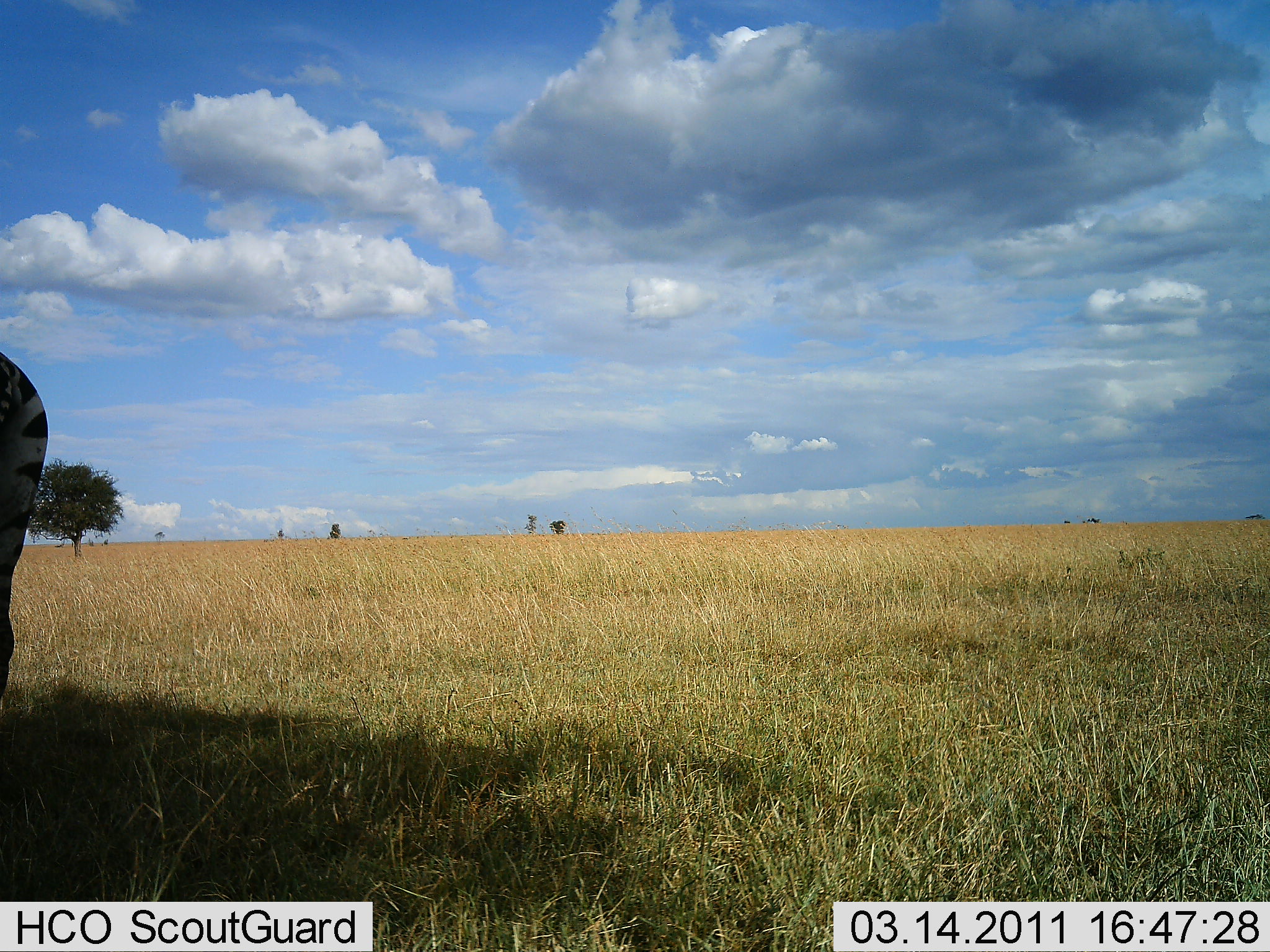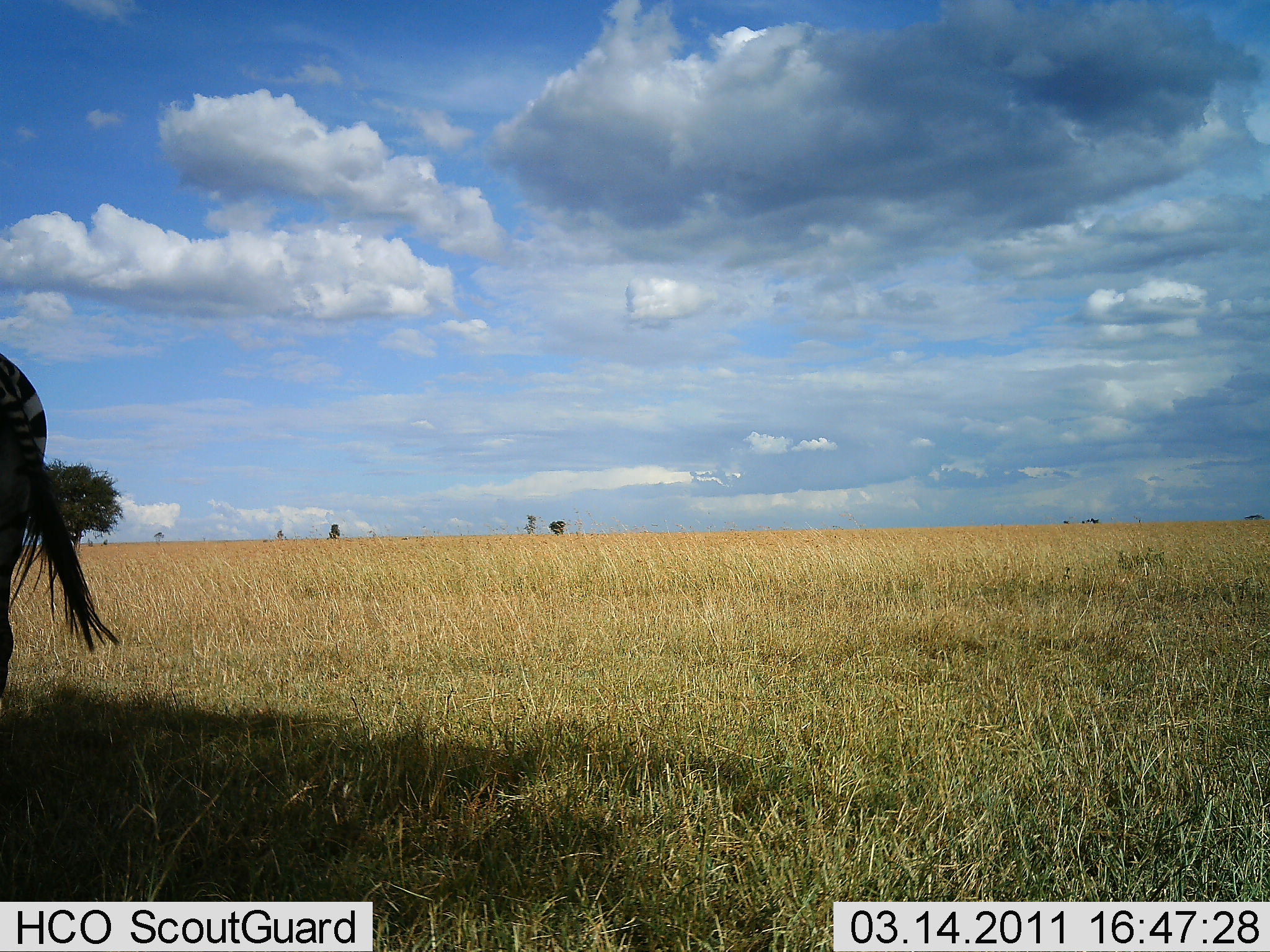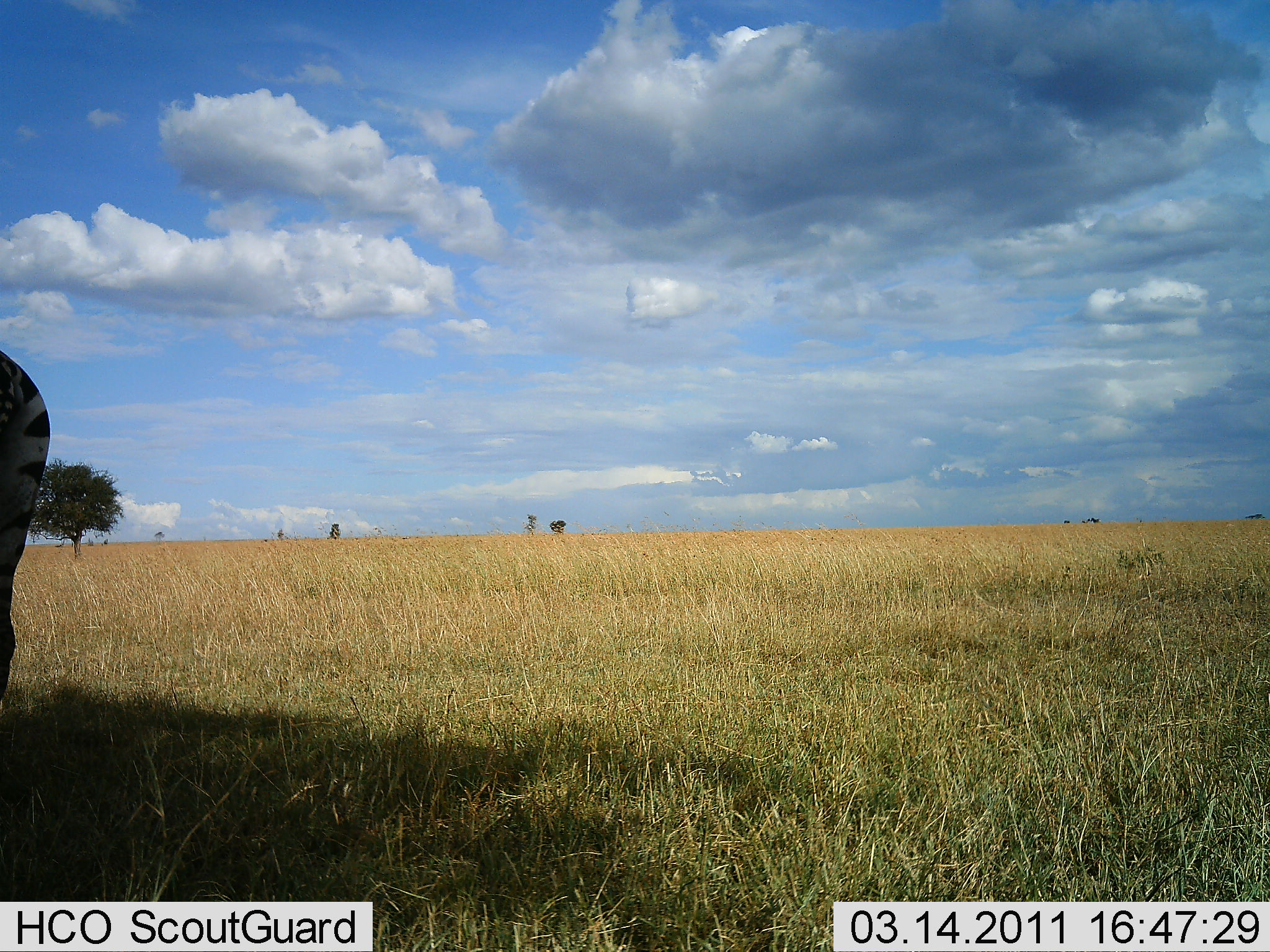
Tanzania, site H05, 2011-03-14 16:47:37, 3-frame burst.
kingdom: Animalia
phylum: Chordata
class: Mammalia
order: Perissodactyla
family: Equidae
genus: Equus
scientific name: Equus quagga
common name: plains zebra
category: zebra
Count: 1.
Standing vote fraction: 92%.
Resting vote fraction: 0%.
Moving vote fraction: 8%.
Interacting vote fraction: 0%.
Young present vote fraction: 0%.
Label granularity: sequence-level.